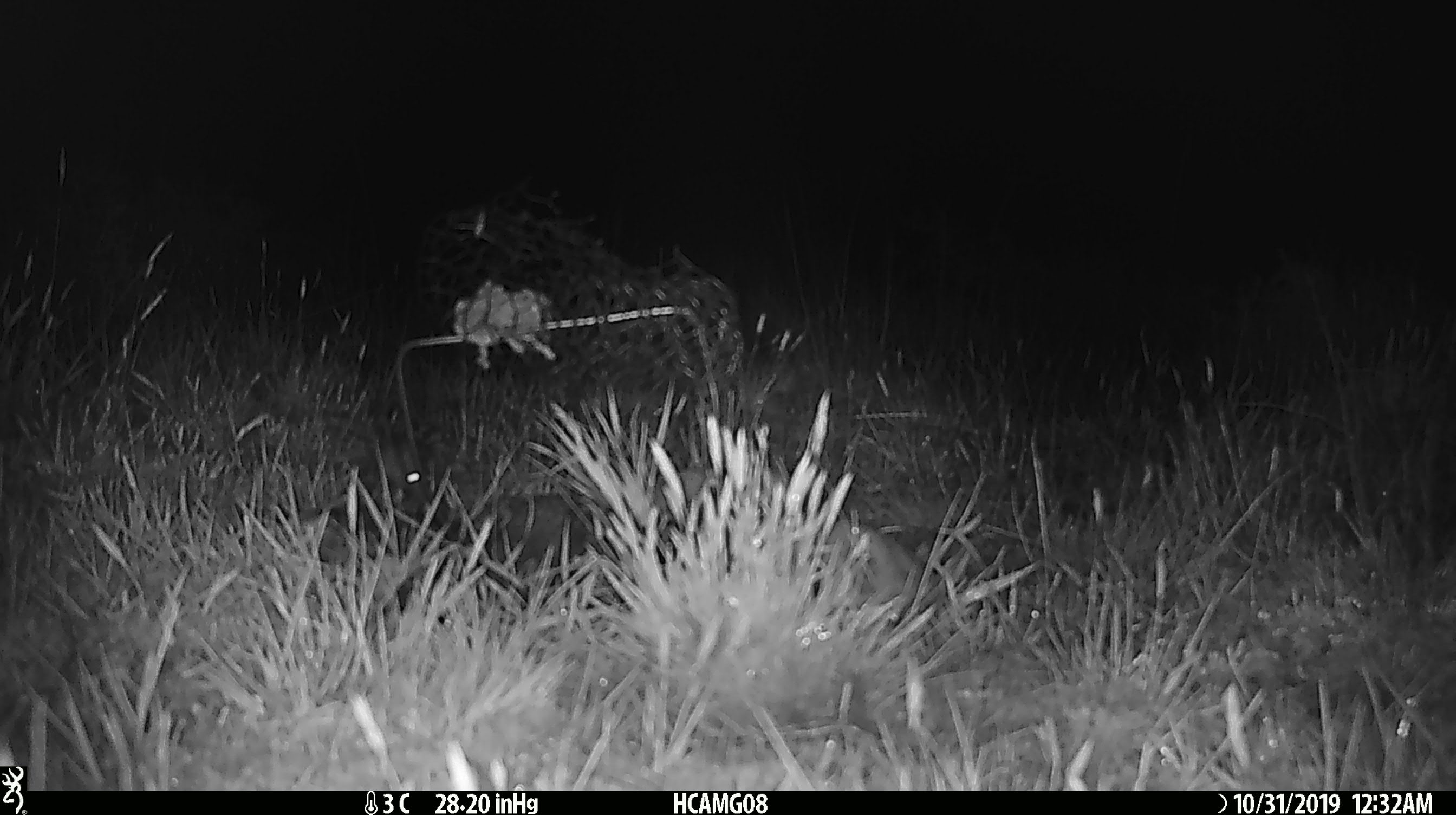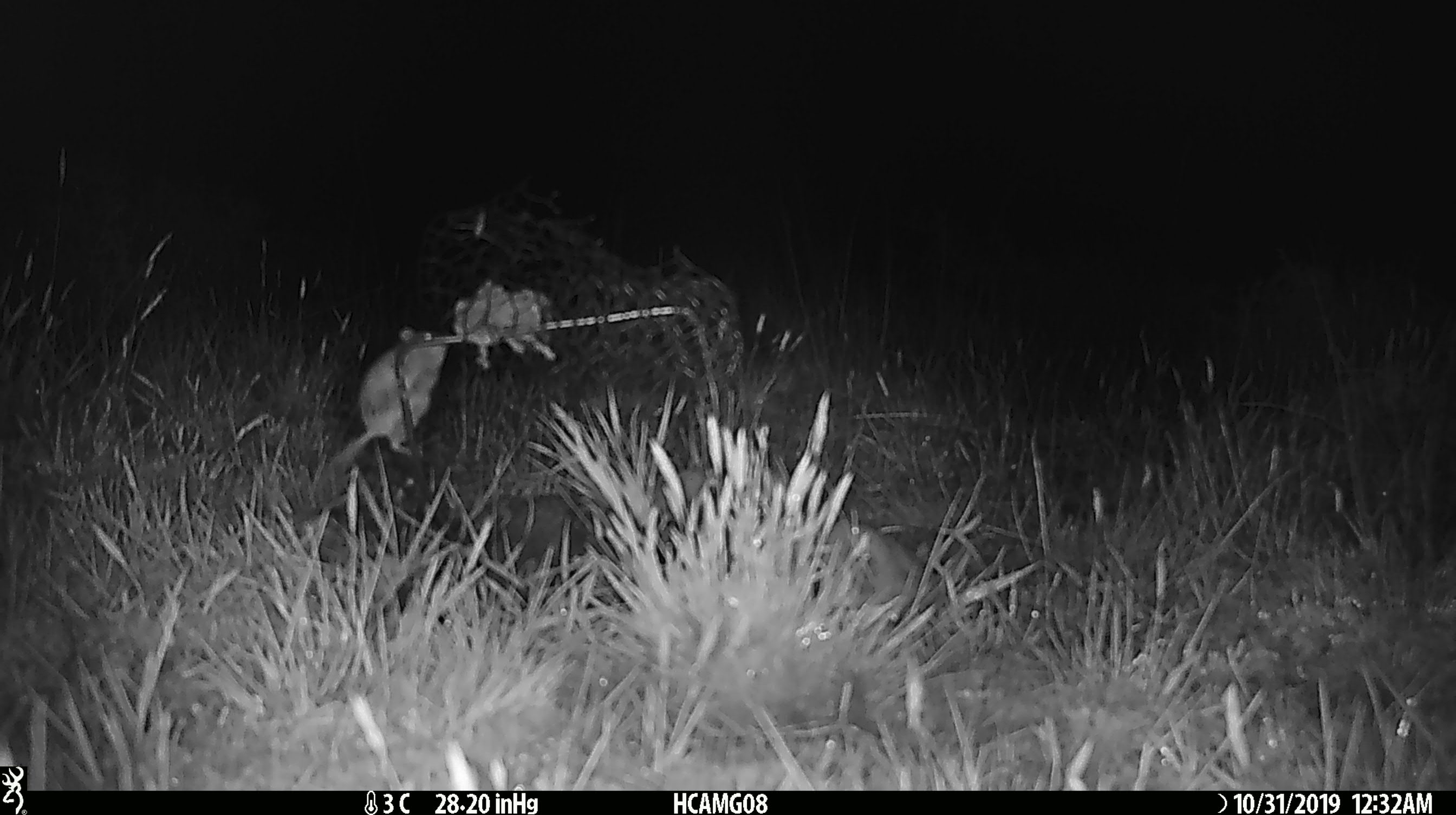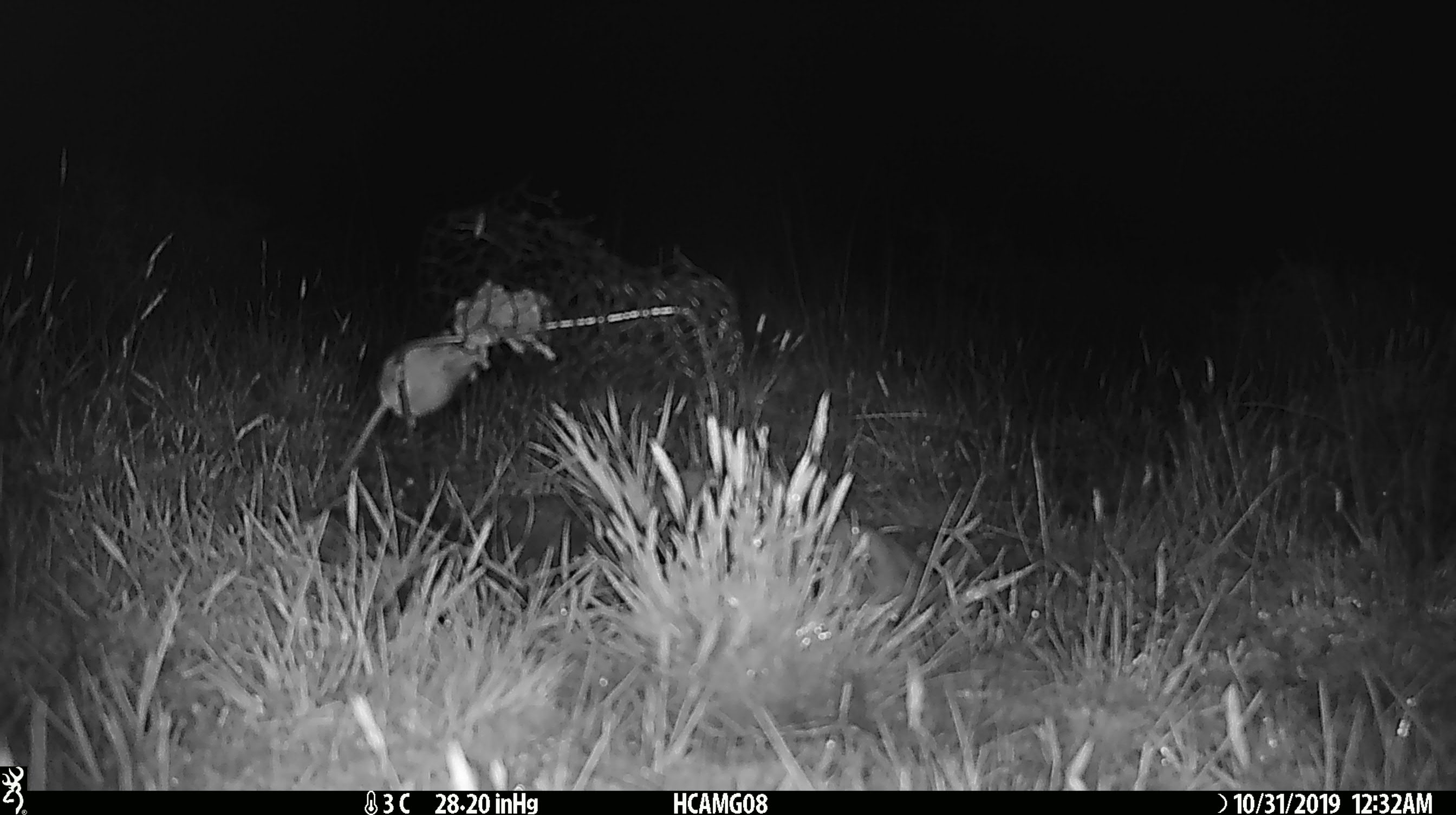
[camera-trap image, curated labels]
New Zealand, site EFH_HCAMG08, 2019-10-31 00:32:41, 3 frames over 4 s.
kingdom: Animalia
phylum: Chordata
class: Mammalia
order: Rodentia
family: Muridae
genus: Mus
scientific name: Mus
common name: mouse